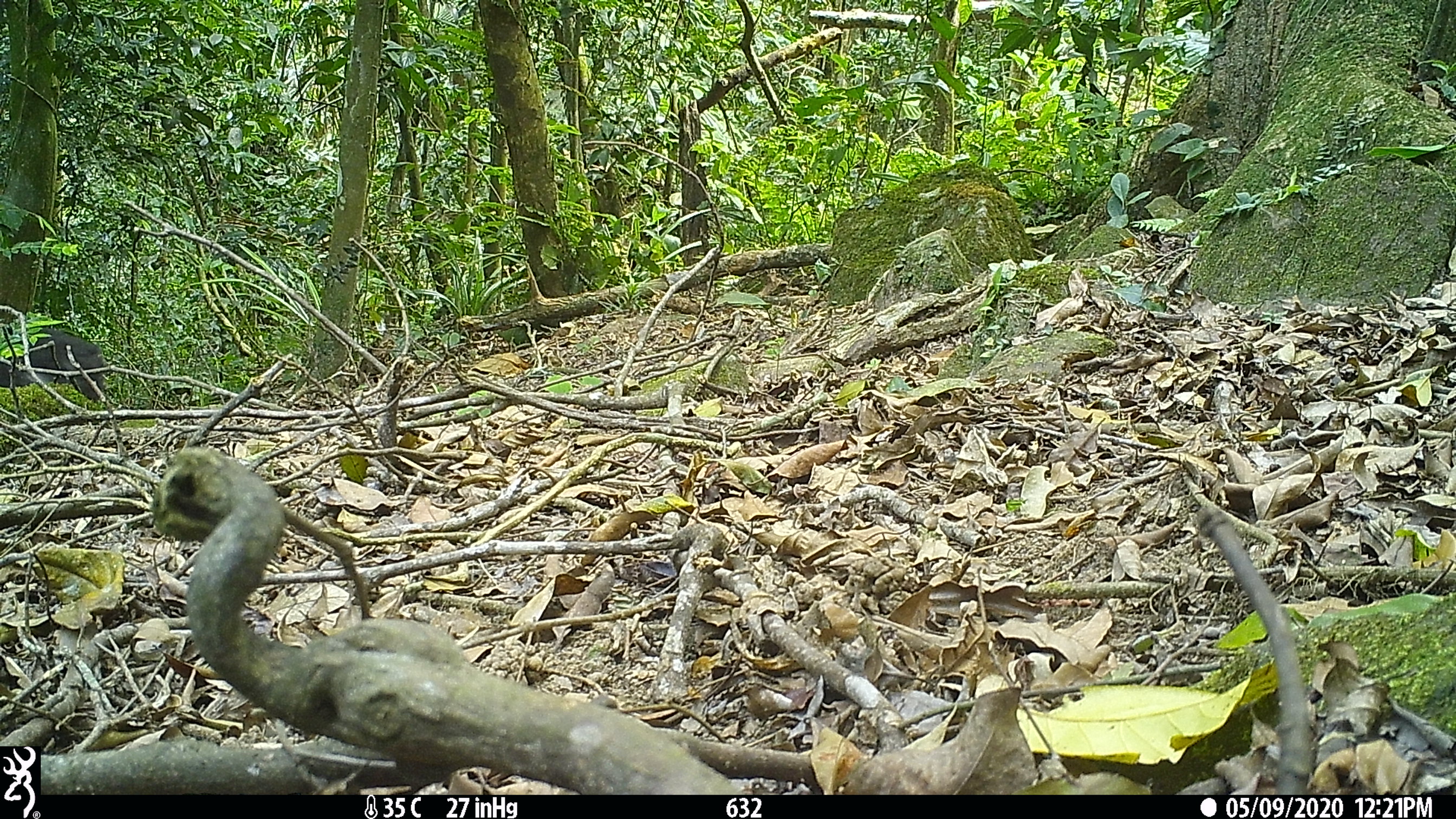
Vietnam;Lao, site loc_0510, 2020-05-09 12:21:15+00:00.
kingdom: Animalia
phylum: Chordata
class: Mammalia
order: Primates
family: Cercopithecidae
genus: Macaca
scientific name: Macaca arctoides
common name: stump-tailed macaque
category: stump tailed macaque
Stump tailed macaque (stump-tailed macaque) (Macaca arctoides). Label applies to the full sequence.